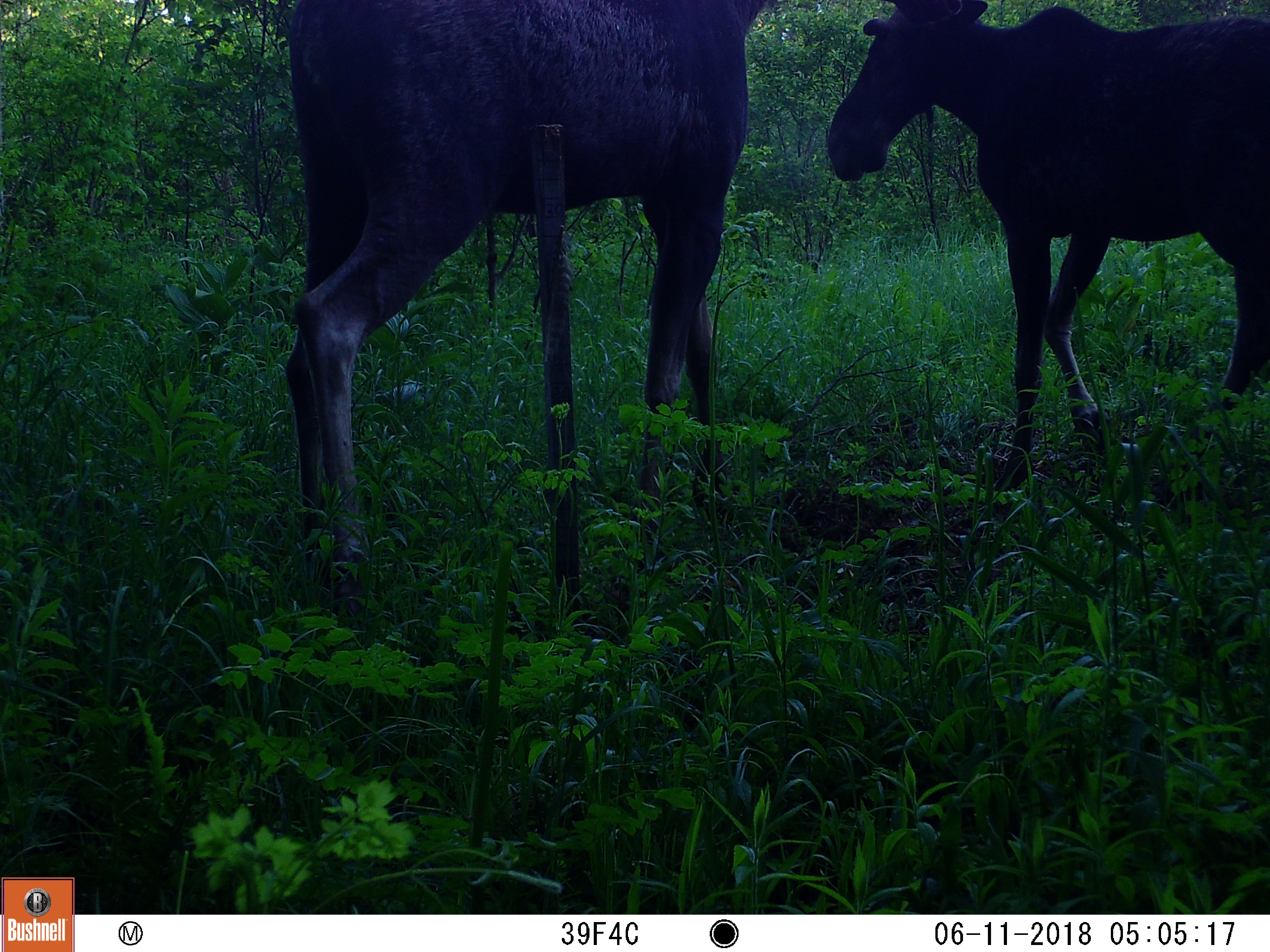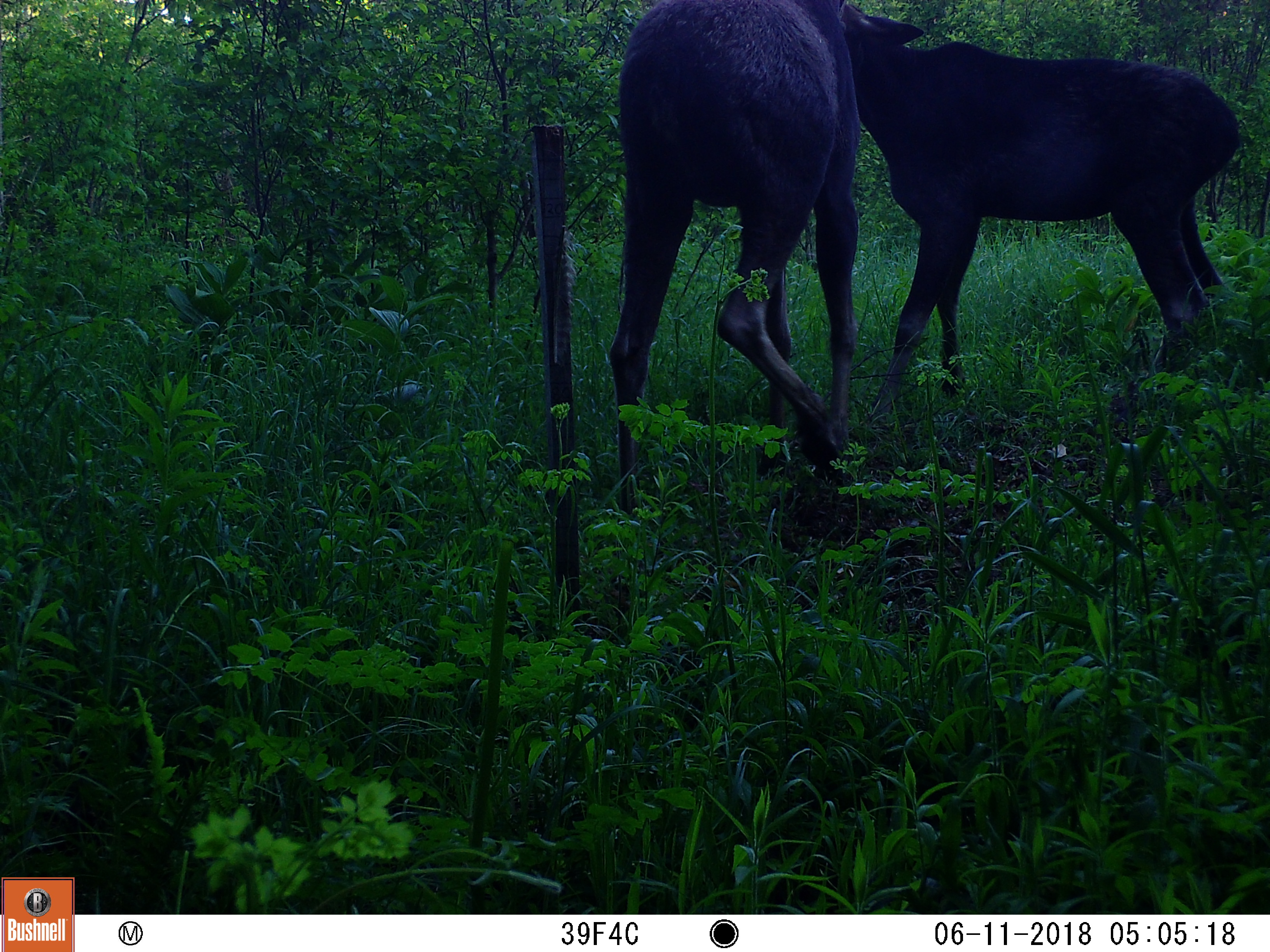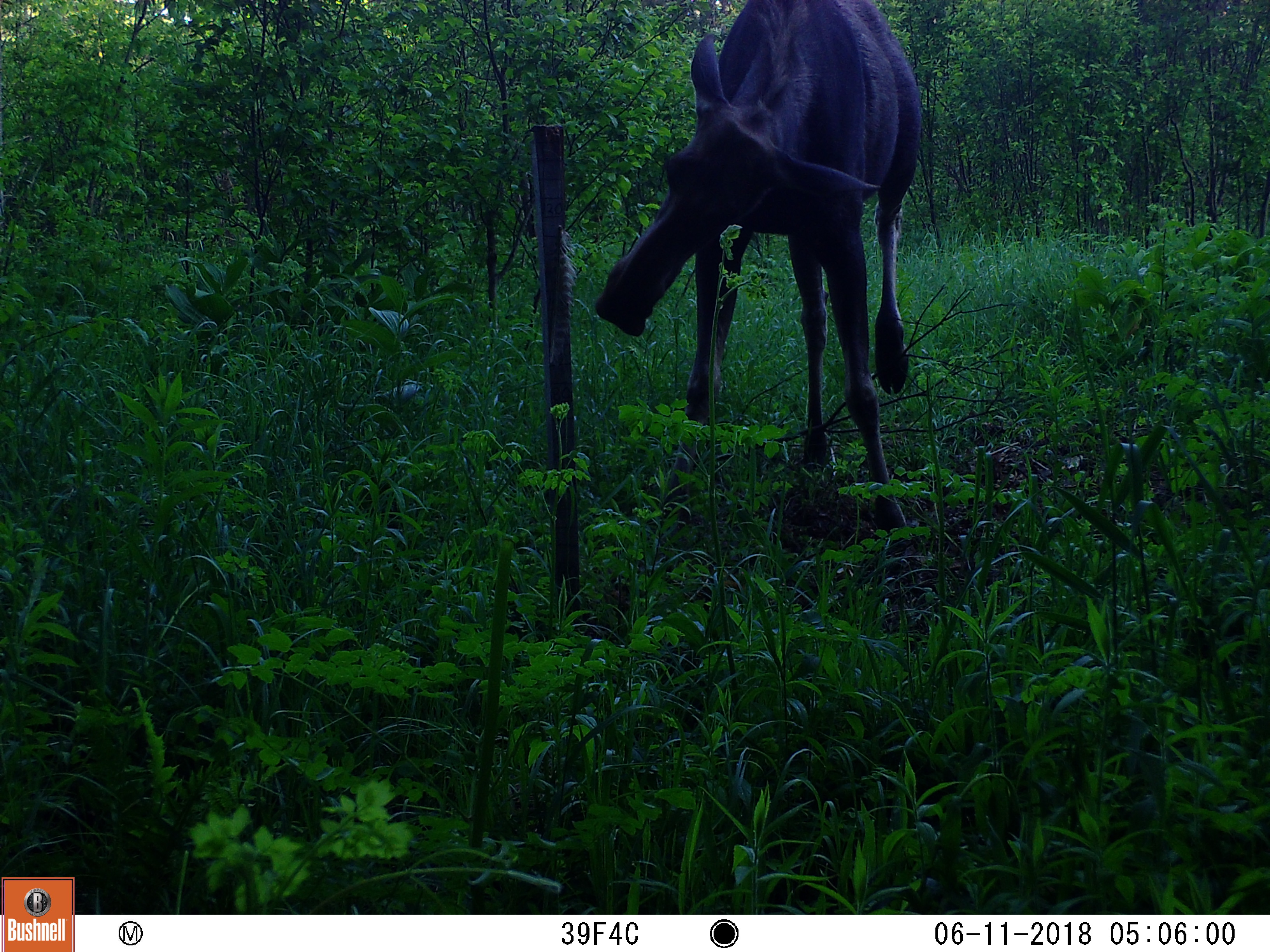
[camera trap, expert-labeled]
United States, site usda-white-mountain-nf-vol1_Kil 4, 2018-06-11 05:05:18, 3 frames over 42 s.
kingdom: Animalia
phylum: Chordata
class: Mammalia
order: Artiodactyla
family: Cervidae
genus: Alces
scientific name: Alces alces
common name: moose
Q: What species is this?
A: Moose (Alces alces).